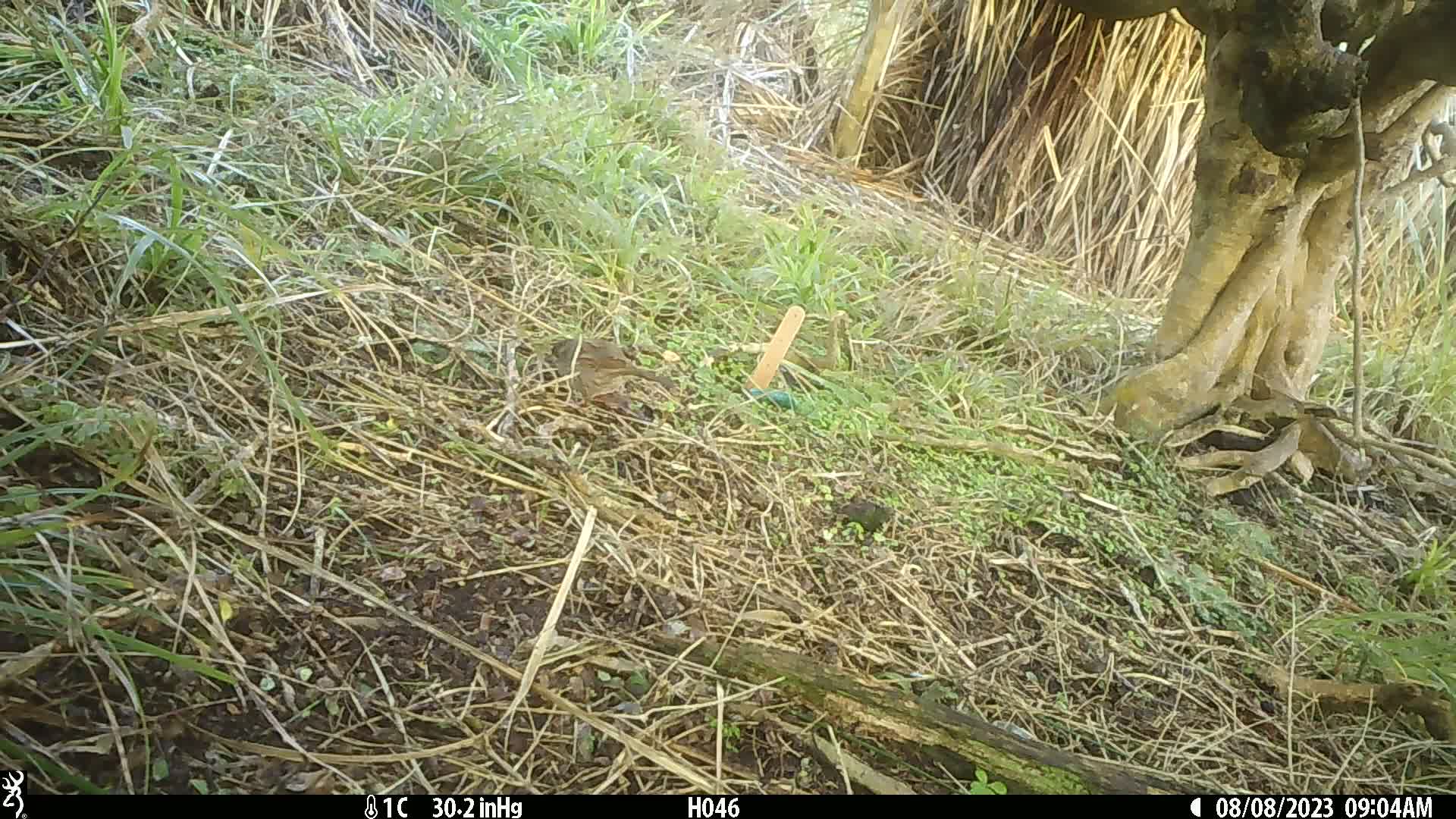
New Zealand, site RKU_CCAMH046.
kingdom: Animalia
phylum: Chordata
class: Aves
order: Passeriformes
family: Prunellidae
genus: Prunella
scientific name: Prunella modularis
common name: dunnock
Dunnock (Prunella modularis).